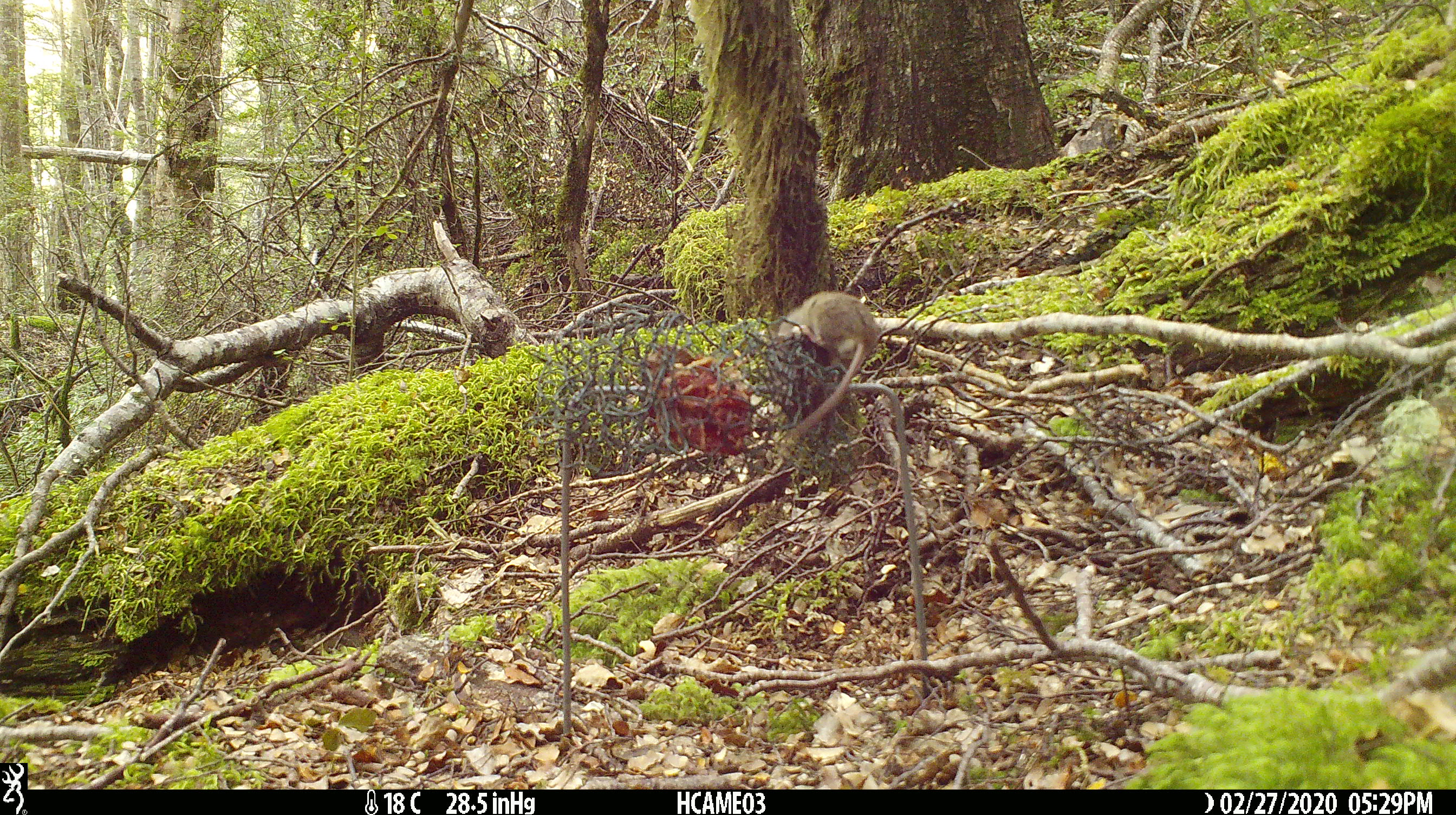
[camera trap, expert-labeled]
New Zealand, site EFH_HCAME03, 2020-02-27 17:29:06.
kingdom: Animalia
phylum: Chordata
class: Mammalia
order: Rodentia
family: Muridae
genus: Mus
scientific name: Mus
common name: mouse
Mouse (Mus).